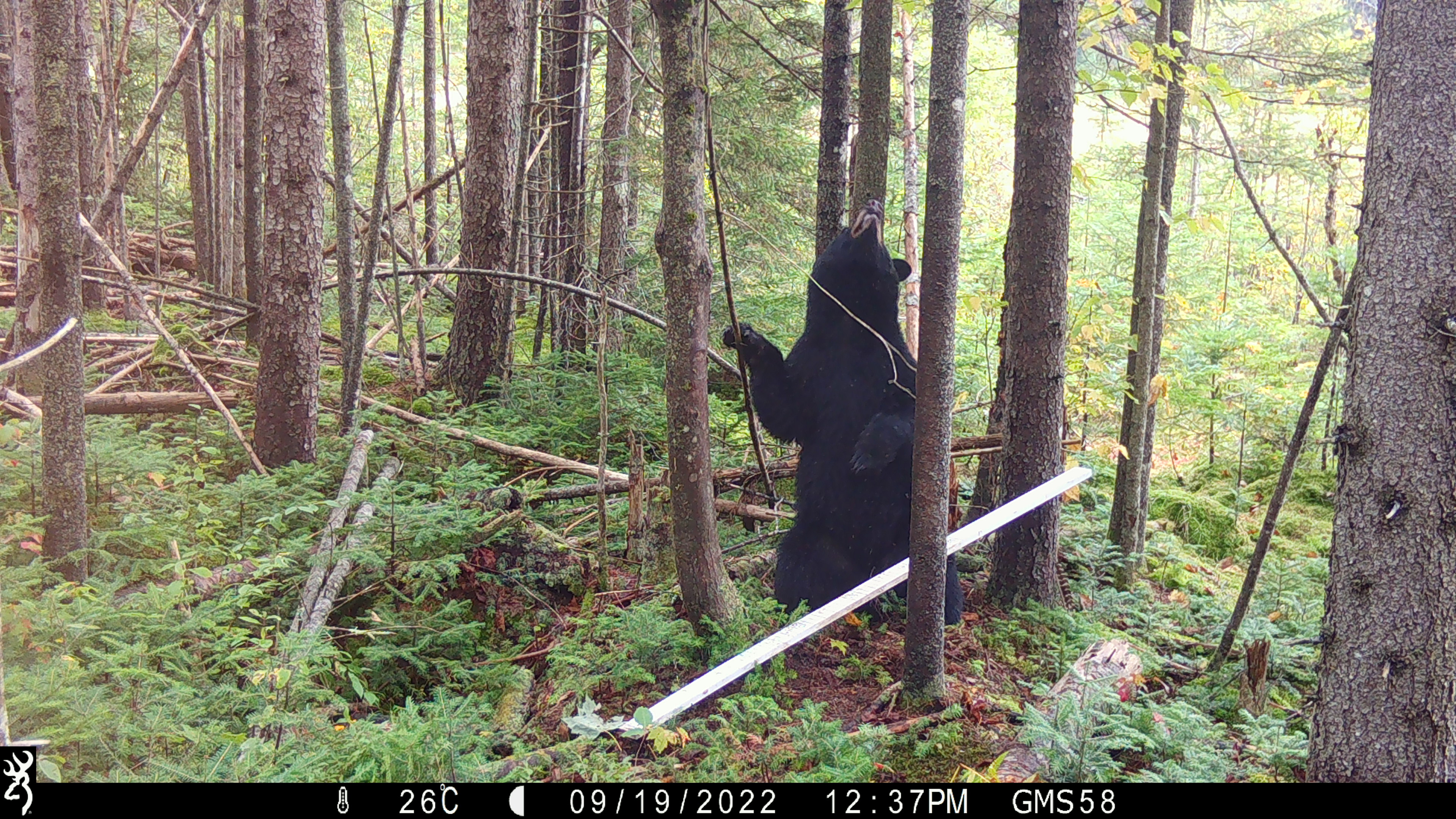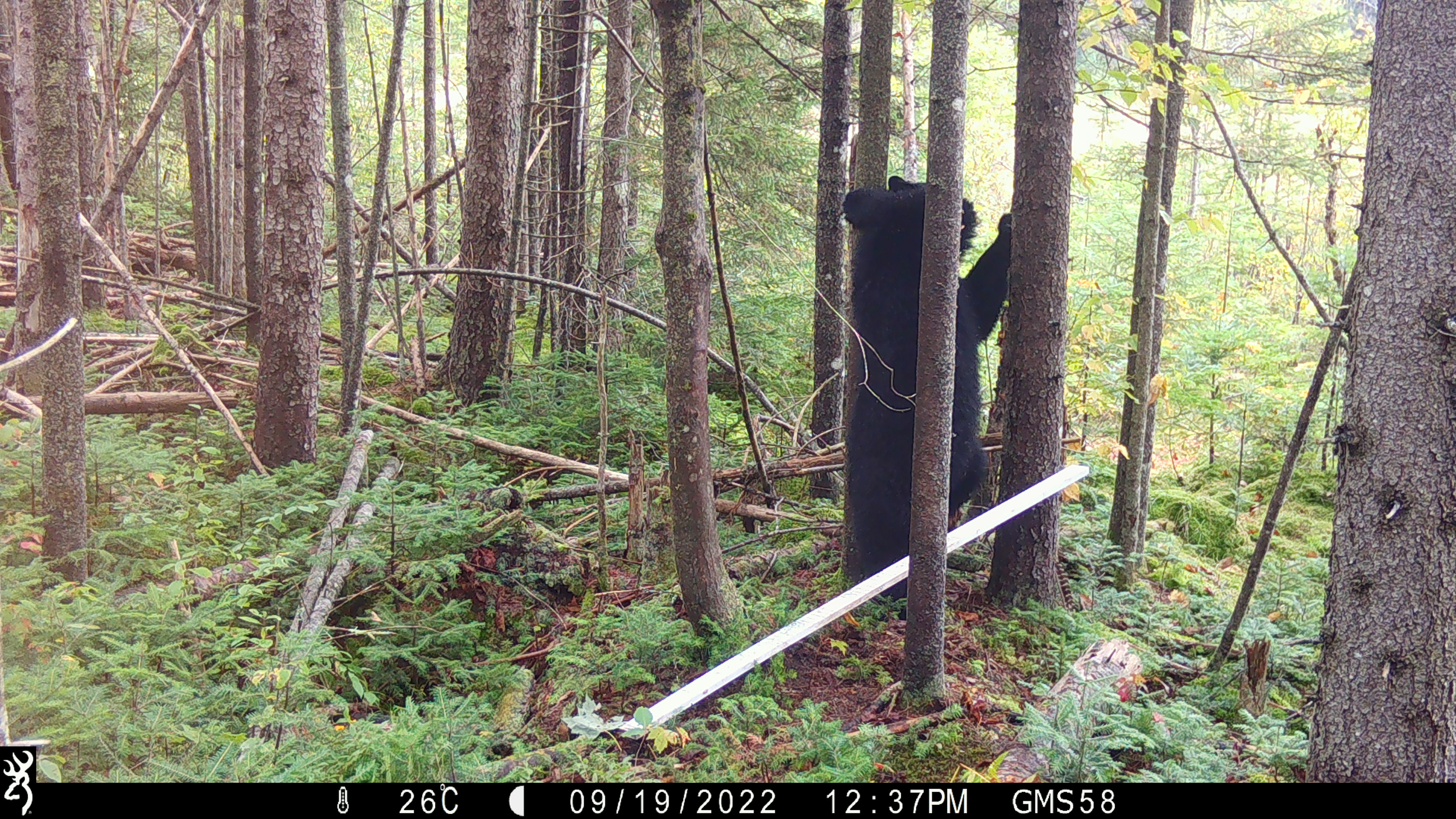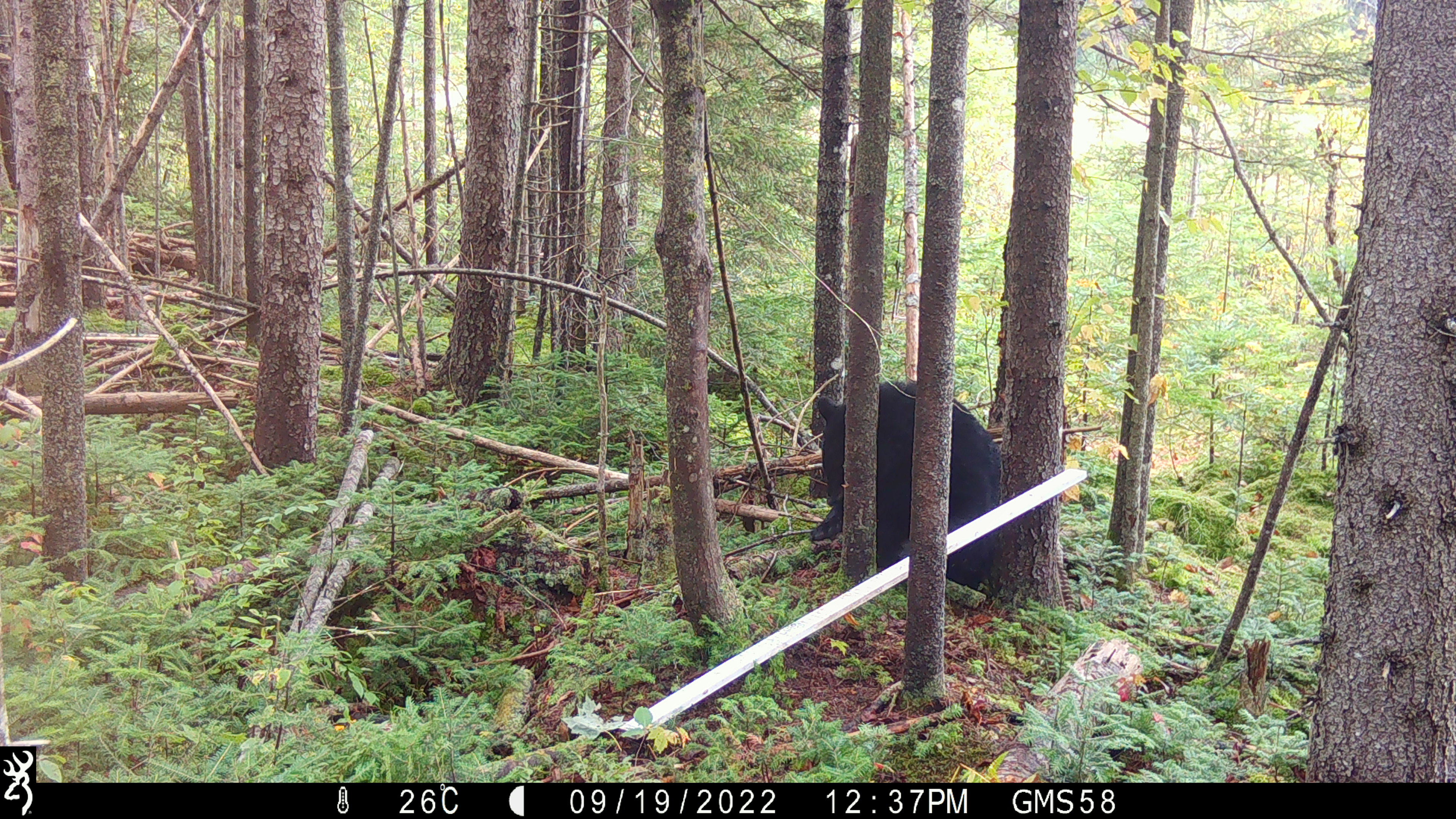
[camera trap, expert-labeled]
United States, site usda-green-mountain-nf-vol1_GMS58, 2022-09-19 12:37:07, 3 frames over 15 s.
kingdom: Animalia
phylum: Chordata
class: Mammalia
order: Carnivora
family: Ursidae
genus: Ursus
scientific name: Ursus americanus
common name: black bear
Black bear (Ursus americanus).